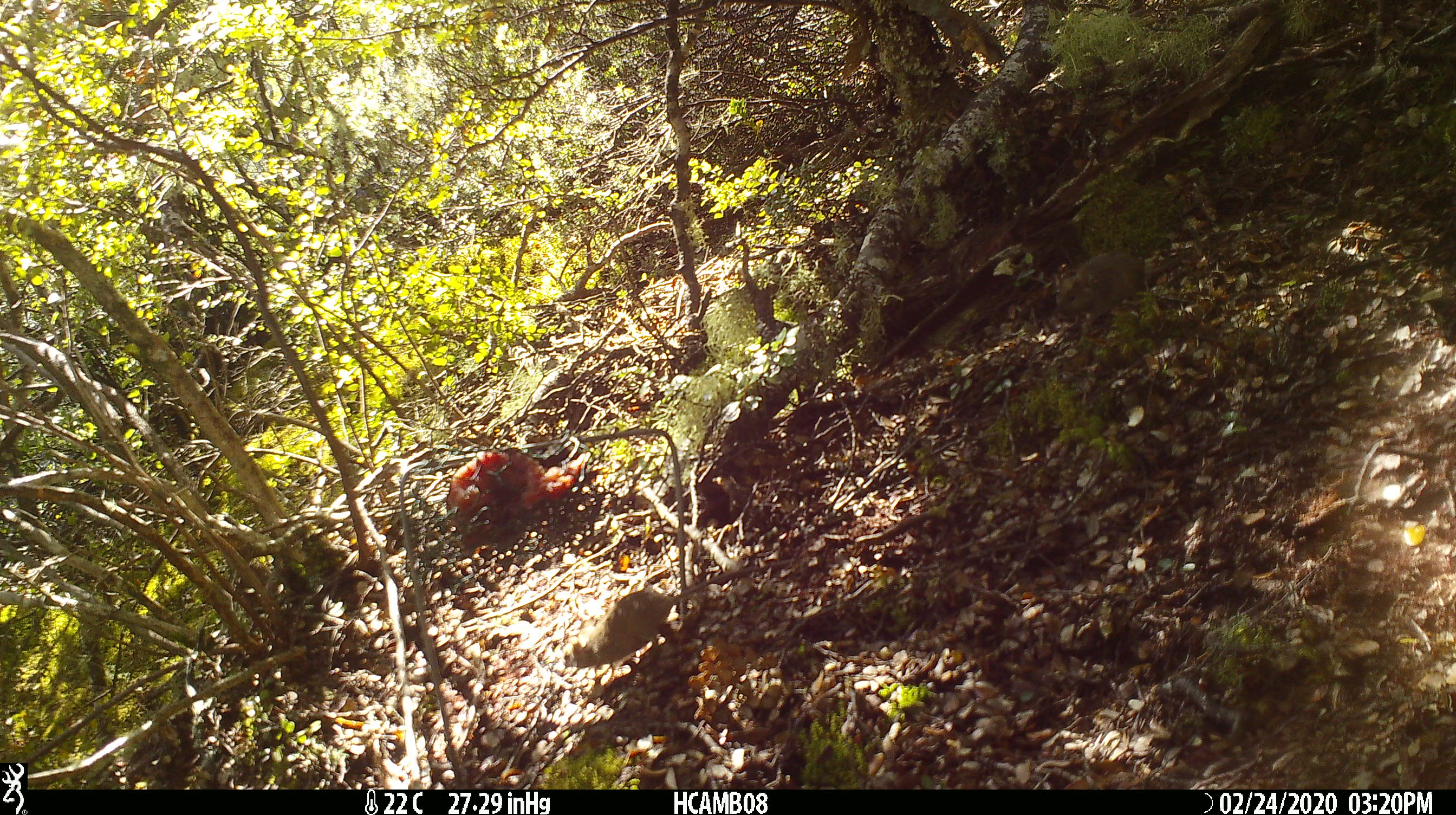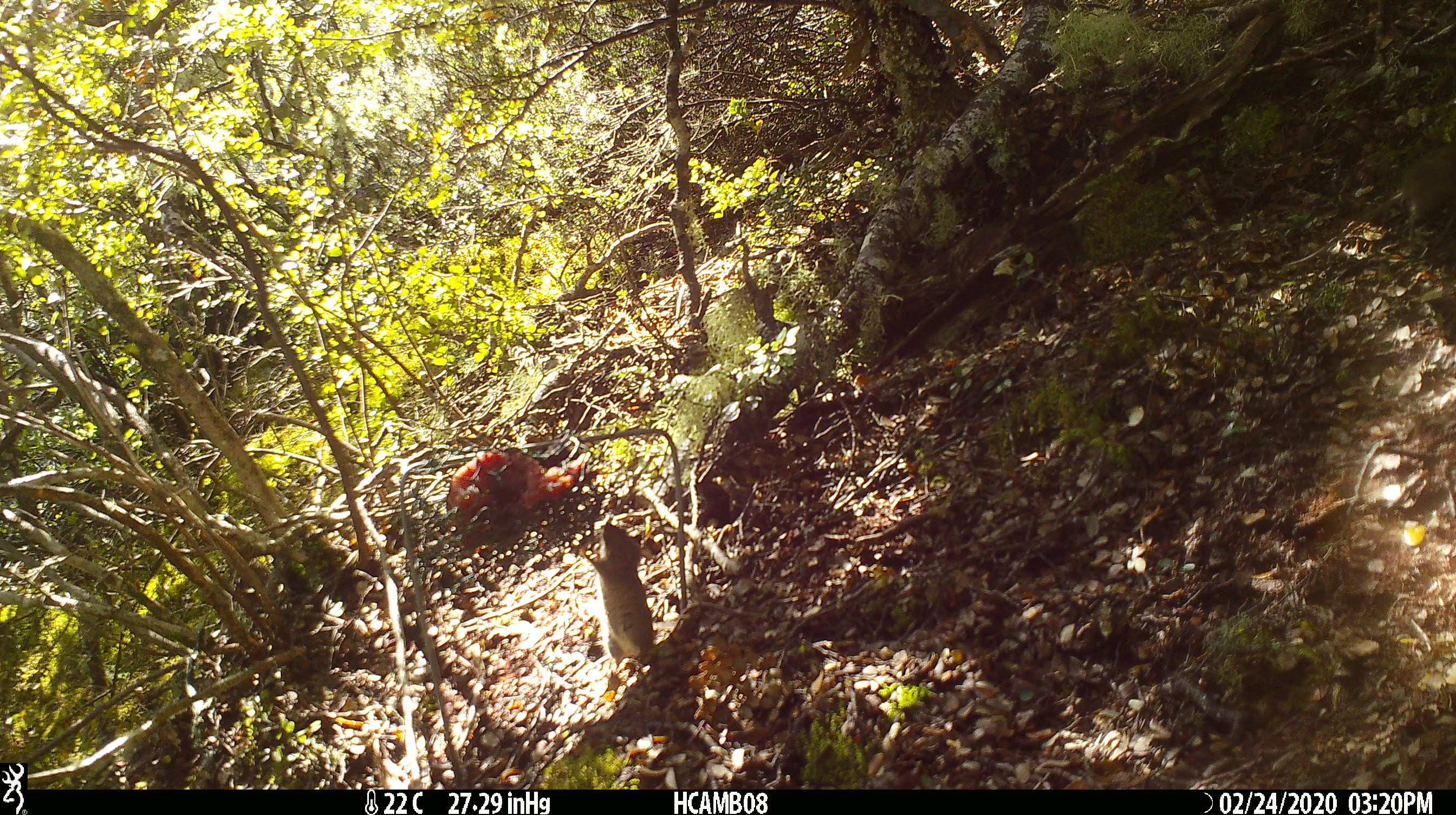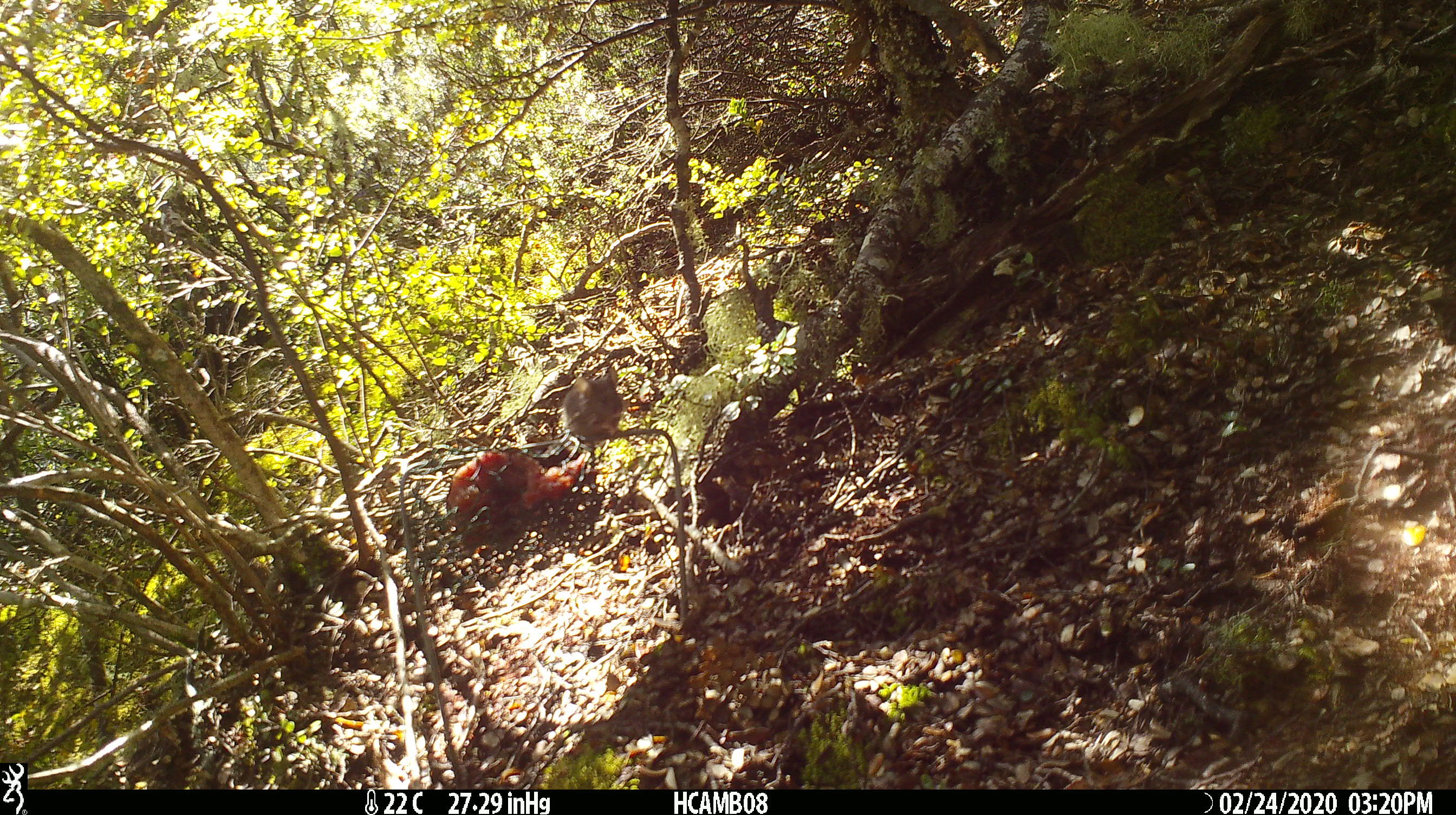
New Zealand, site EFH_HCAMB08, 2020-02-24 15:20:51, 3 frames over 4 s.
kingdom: Animalia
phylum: Chordata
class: Mammalia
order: Rodentia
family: Muridae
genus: Mus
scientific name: Mus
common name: mouse